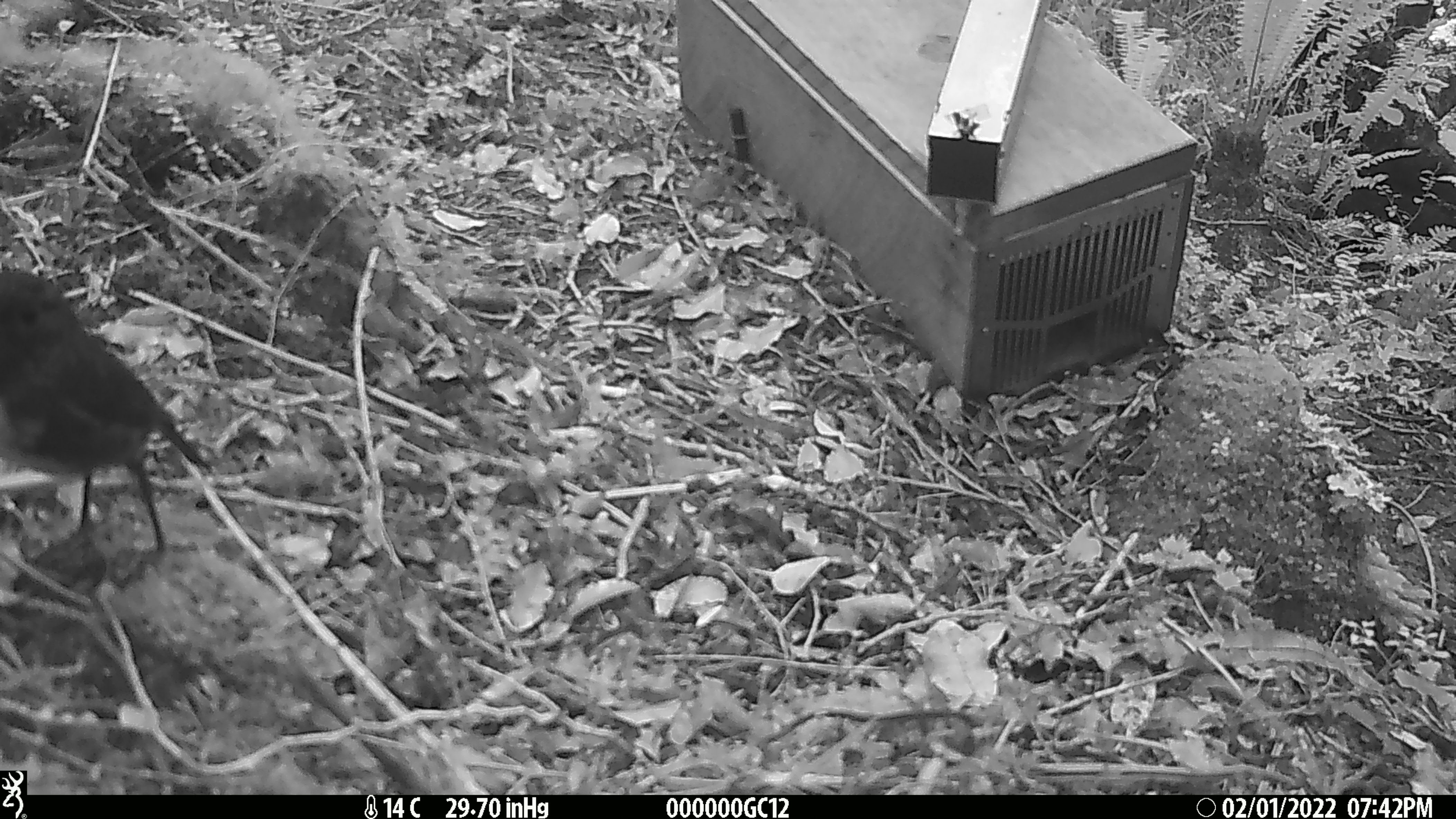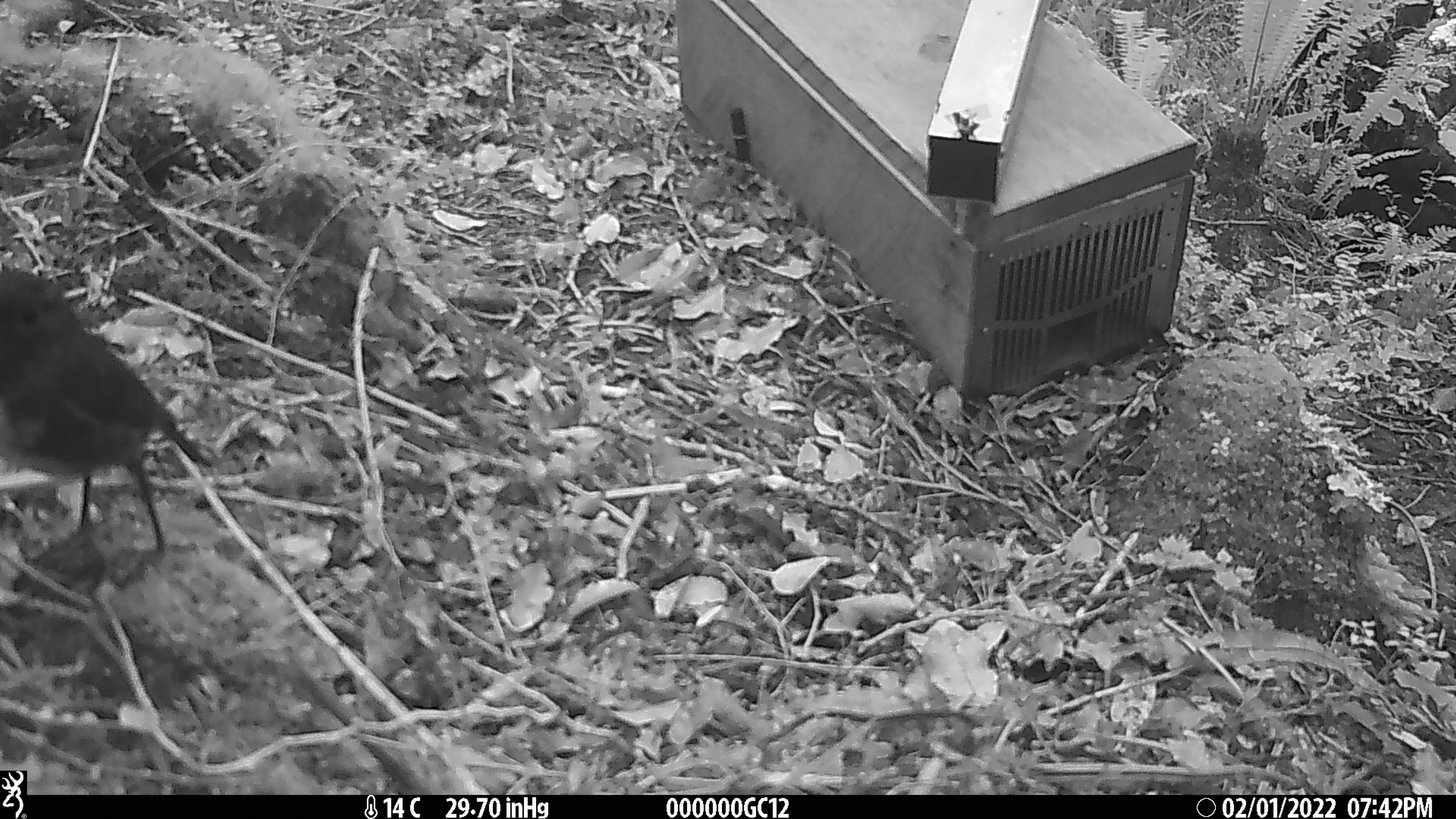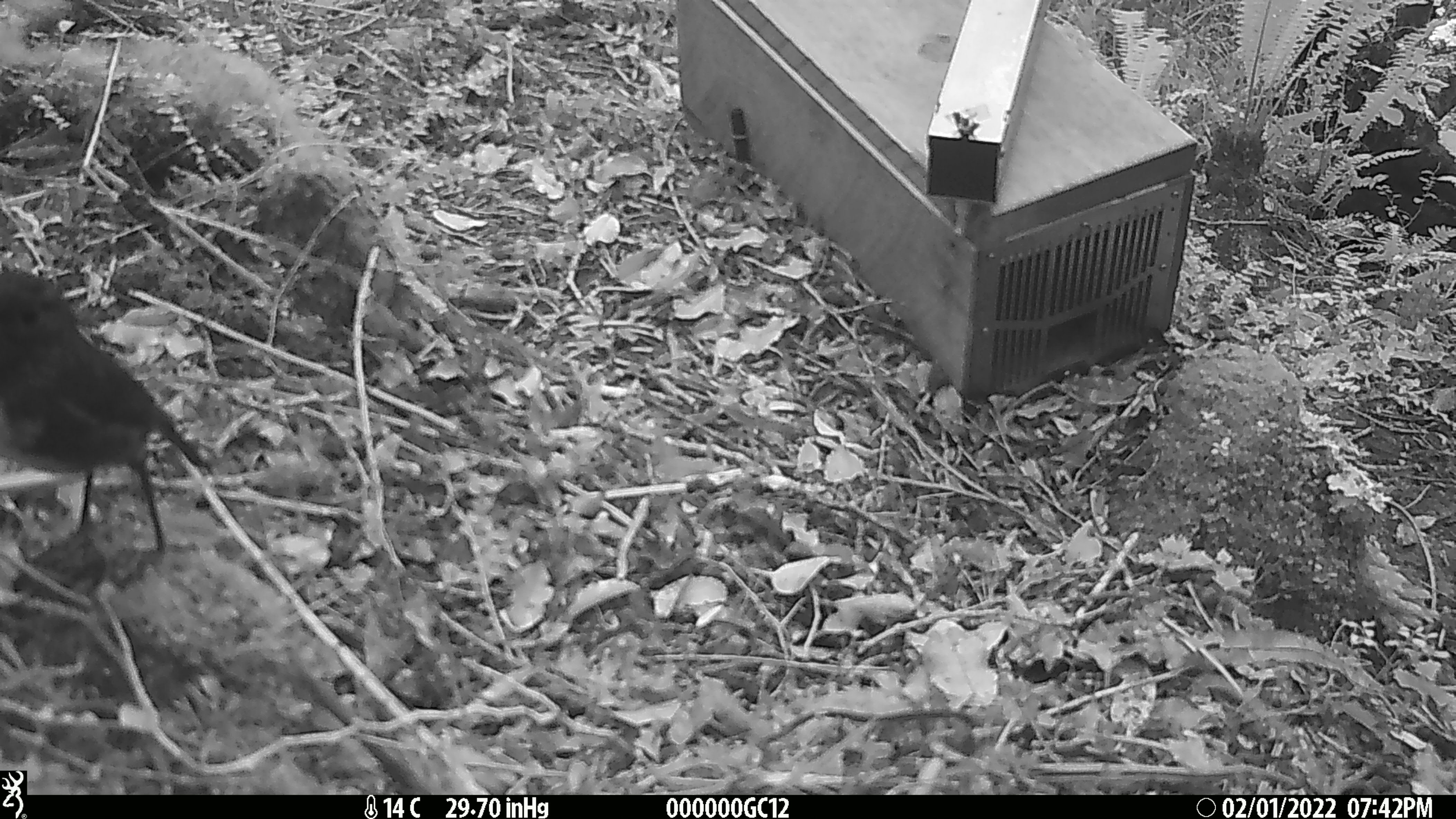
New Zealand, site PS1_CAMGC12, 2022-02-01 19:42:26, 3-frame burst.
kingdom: Animalia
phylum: Chordata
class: Aves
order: Passeriformes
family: Petroicidae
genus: Petroica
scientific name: Petroica australis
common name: new zealand robin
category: robin